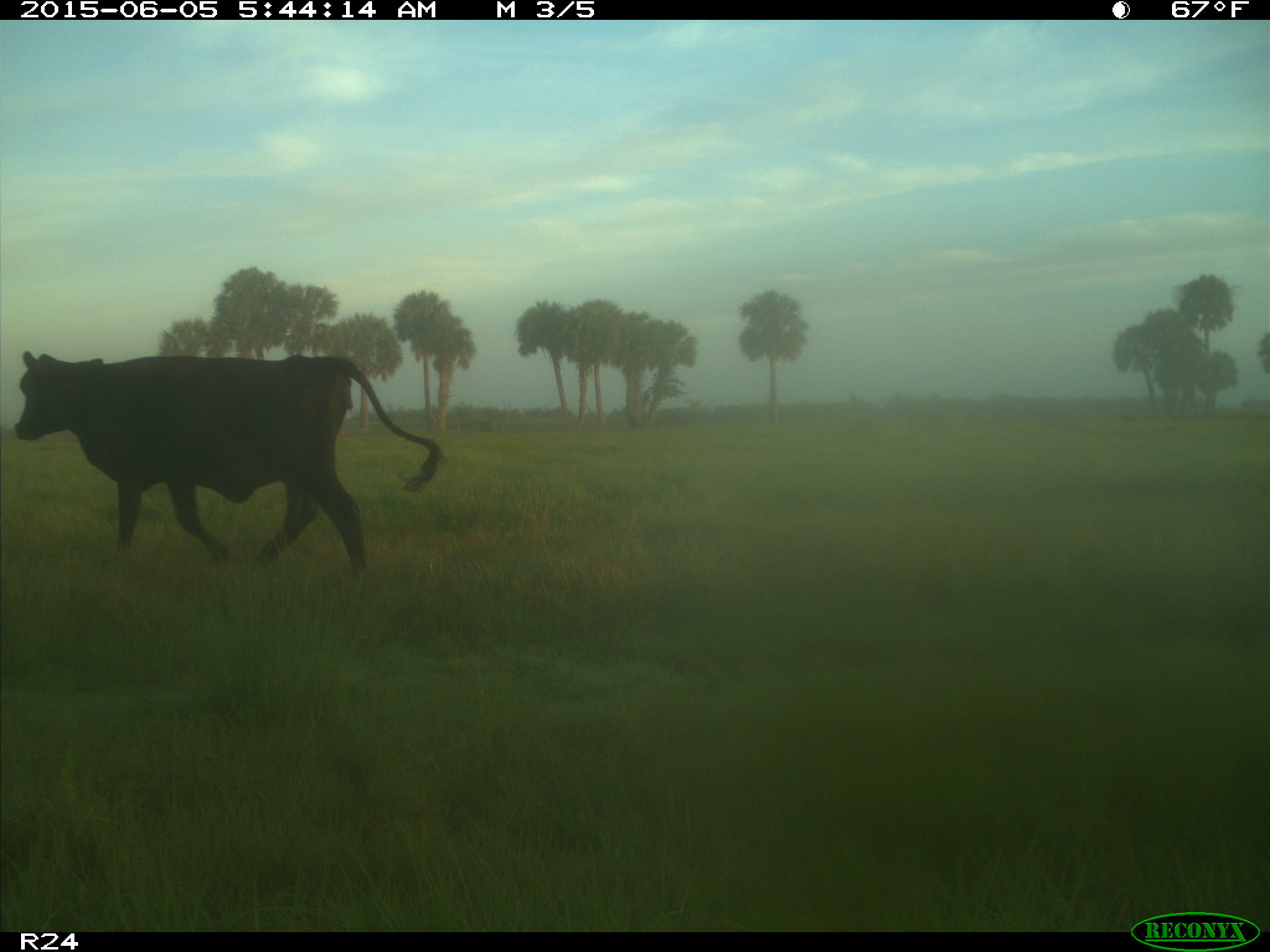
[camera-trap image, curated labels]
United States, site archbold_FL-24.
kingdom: Animalia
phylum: Chordata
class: Mammalia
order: Artiodactyla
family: Bovidae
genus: Bos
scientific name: Bos taurus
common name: domestic cow